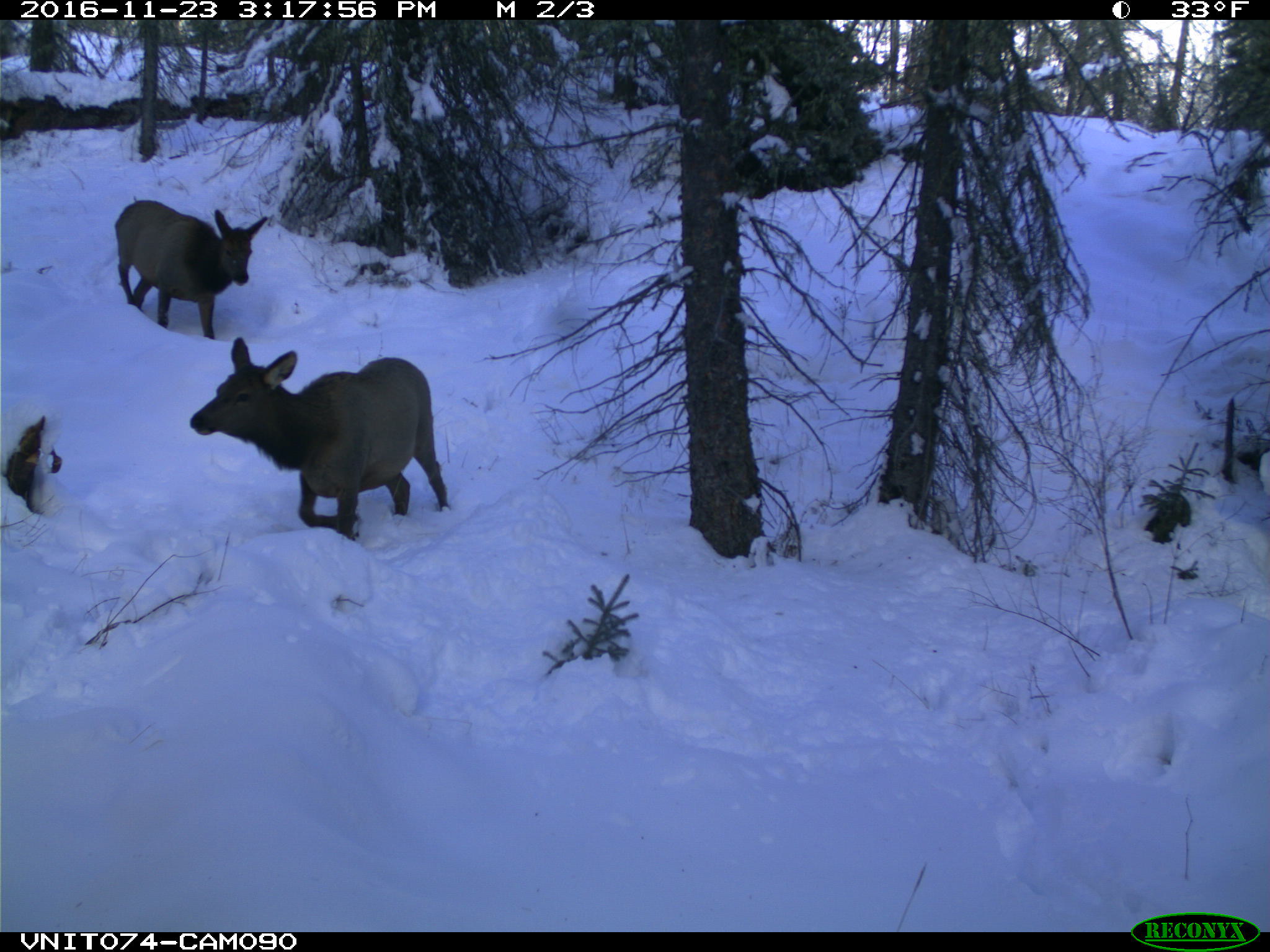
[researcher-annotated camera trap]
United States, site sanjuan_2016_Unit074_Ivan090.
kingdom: Animalia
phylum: Chordata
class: Mammalia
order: Artiodactyla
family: Cervidae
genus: Cervus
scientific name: Cervus elaphus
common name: red deer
Cervus elaphus (red deer).